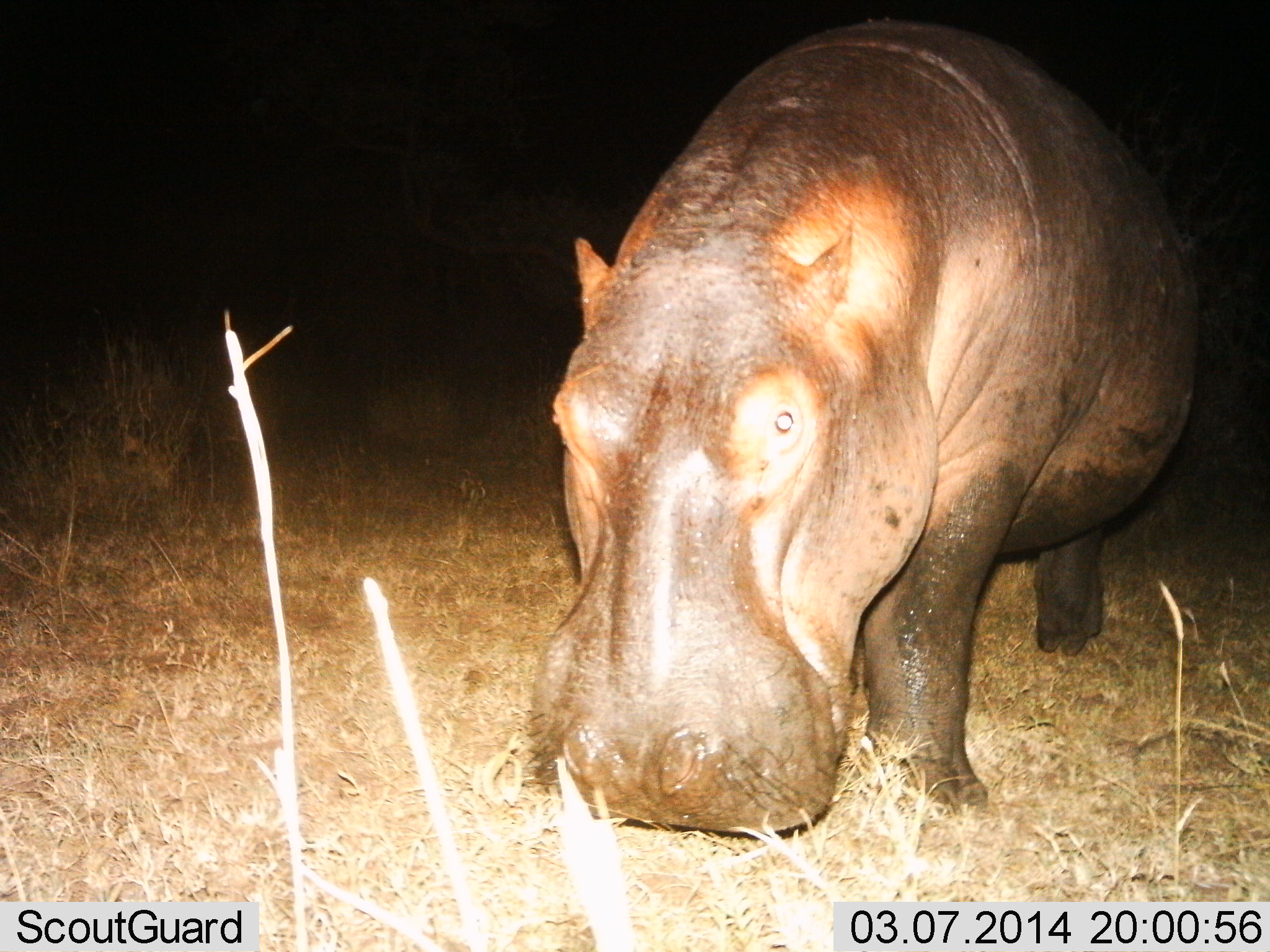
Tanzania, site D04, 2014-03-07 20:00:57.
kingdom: Animalia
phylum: Chordata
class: Mammalia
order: Artiodactyla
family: Hippopotamidae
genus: Hippopotamus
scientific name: Hippopotamus amphibius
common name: hippopotamus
Hippopotamus (Hippopotamus amphibius), count 1. Behavior (volunteer vote fractions): standing 50%, resting 0%, moving 10%, interacting 10%. Young present (vote fraction): 0%. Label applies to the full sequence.